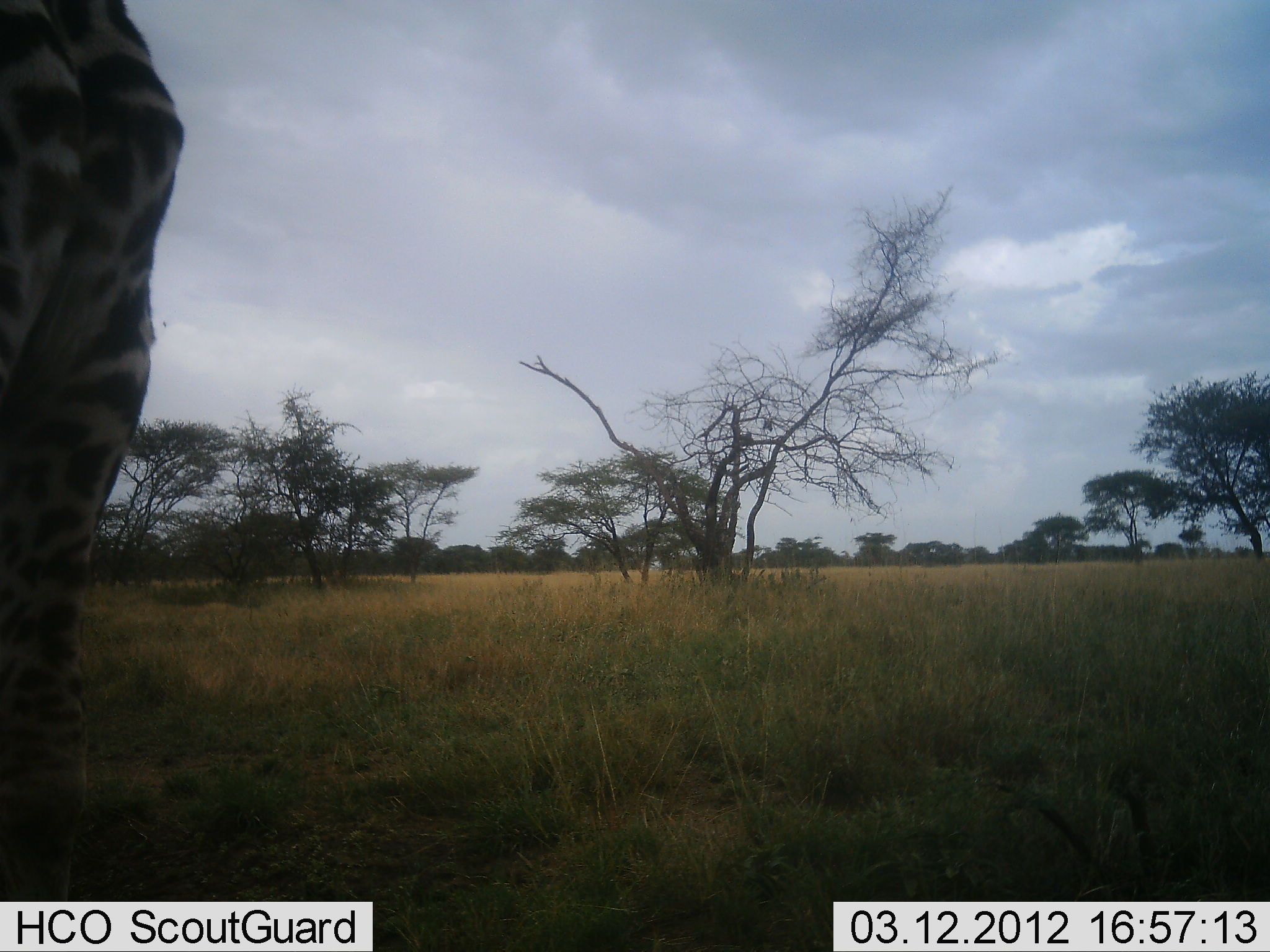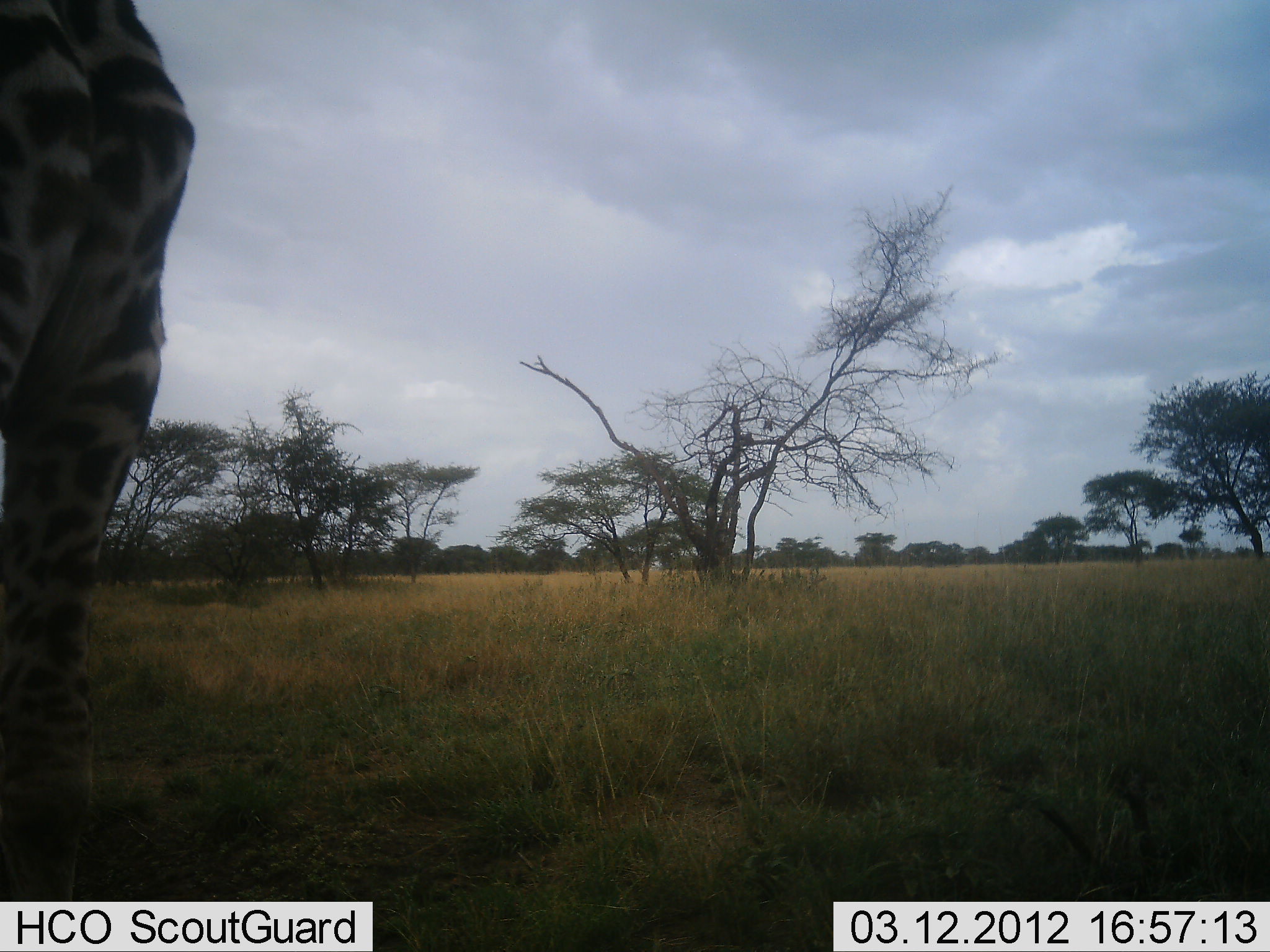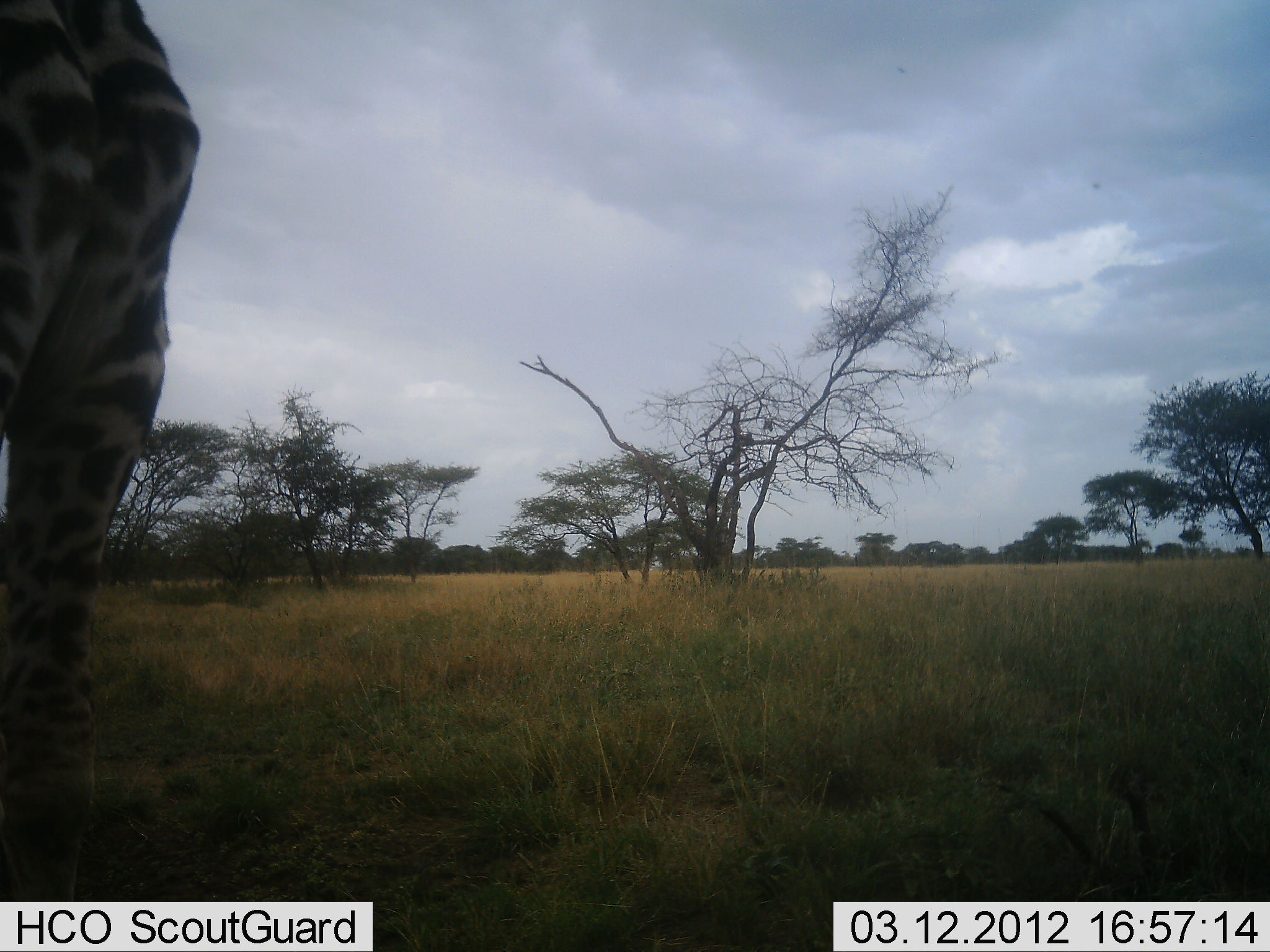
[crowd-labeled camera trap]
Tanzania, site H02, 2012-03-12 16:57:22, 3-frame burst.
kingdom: Animalia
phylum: Chordata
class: Mammalia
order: Artiodactyla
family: Giraffidae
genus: Giraffa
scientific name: Giraffa camelopardalis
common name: giraffe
Giraffe (Giraffa camelopardalis), count 1. Behavior (volunteer vote fractions): standing 95%, resting 0%, moving 5%, interacting 0%. Young present (vote fraction): 0%. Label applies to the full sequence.